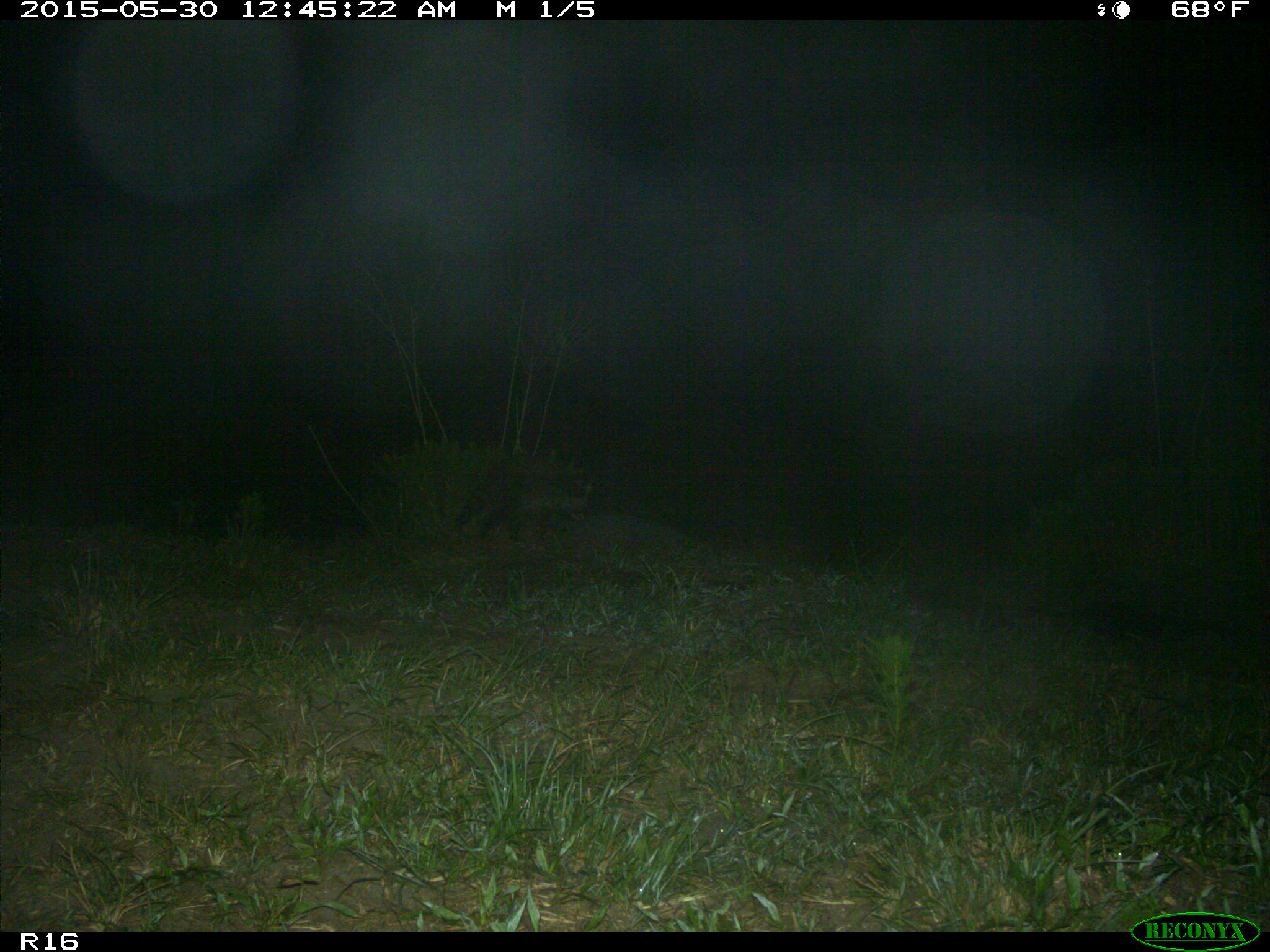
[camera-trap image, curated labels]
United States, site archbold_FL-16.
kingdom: Animalia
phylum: Chordata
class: Mammalia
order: Carnivora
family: Procyonidae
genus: Procyon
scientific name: Procyon lotor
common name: common raccoon